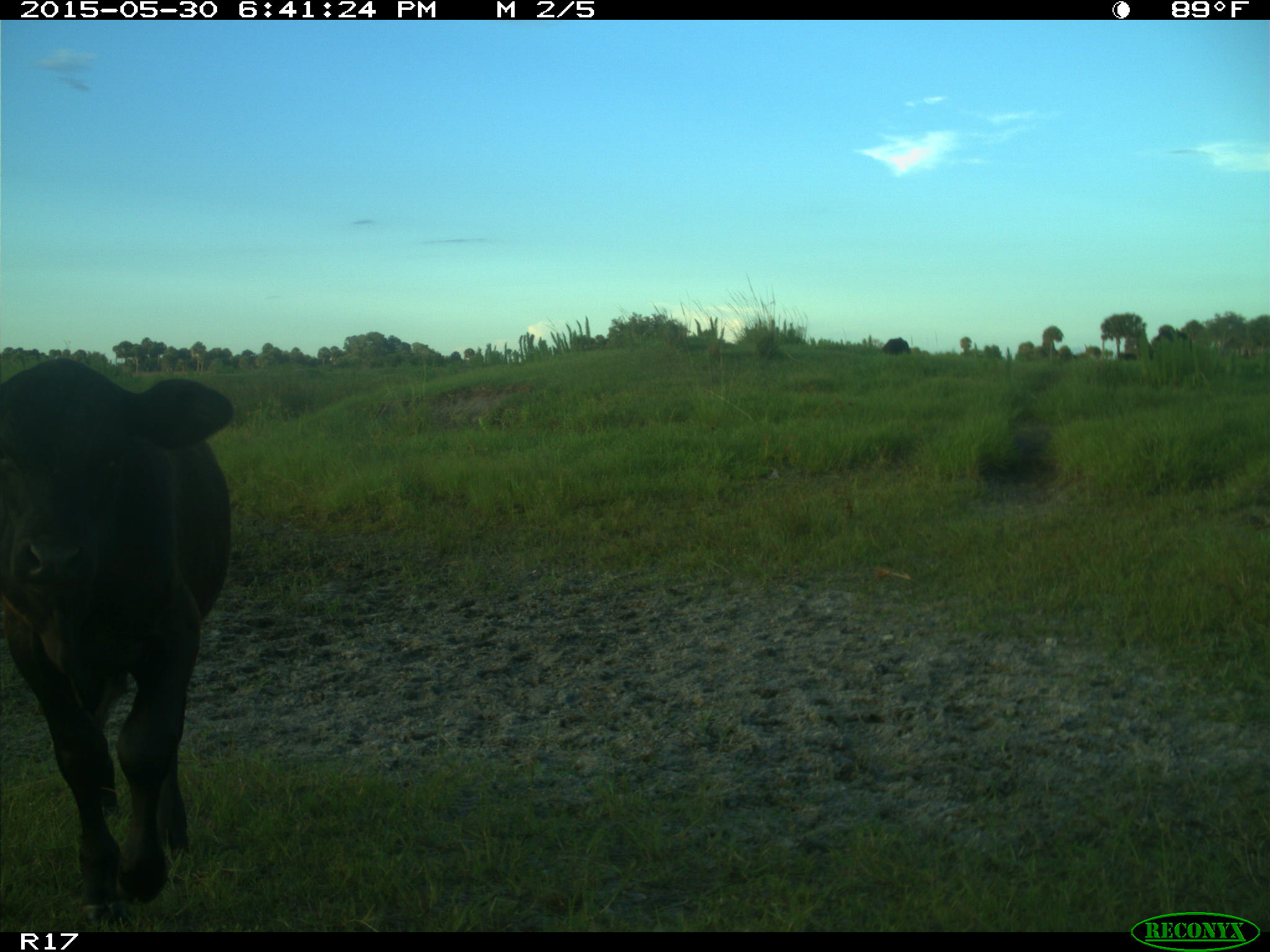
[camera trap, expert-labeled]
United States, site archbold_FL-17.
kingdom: Animalia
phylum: Chordata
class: Mammalia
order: Artiodactyla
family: Bovidae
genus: Bos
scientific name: Bos taurus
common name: domestic cow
Bos taurus (domestic cow).